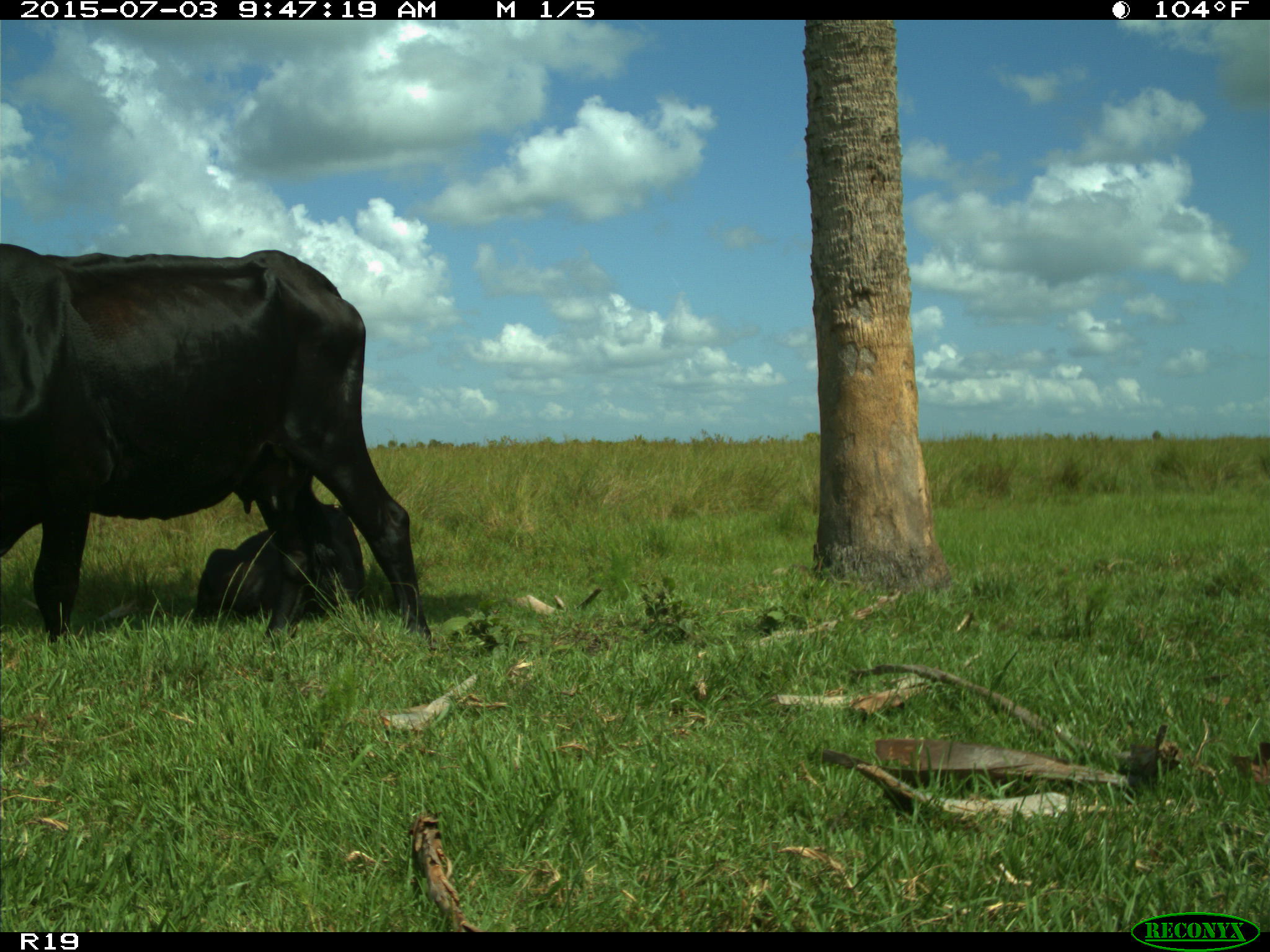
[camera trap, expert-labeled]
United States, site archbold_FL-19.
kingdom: Animalia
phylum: Chordata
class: Mammalia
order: Artiodactyla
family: Bovidae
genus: Bos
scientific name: Bos taurus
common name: domestic cow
Bos taurus (domestic cow).